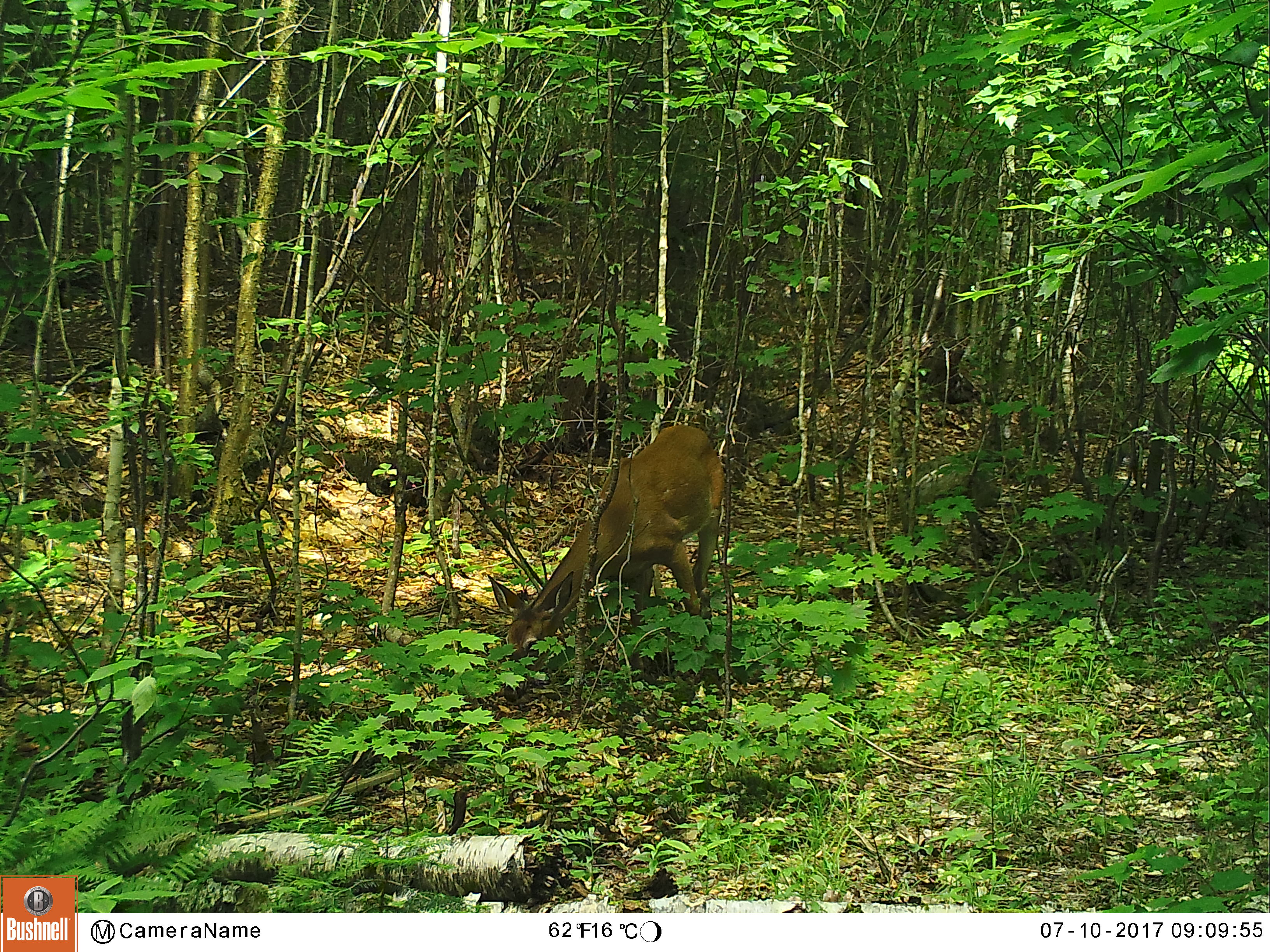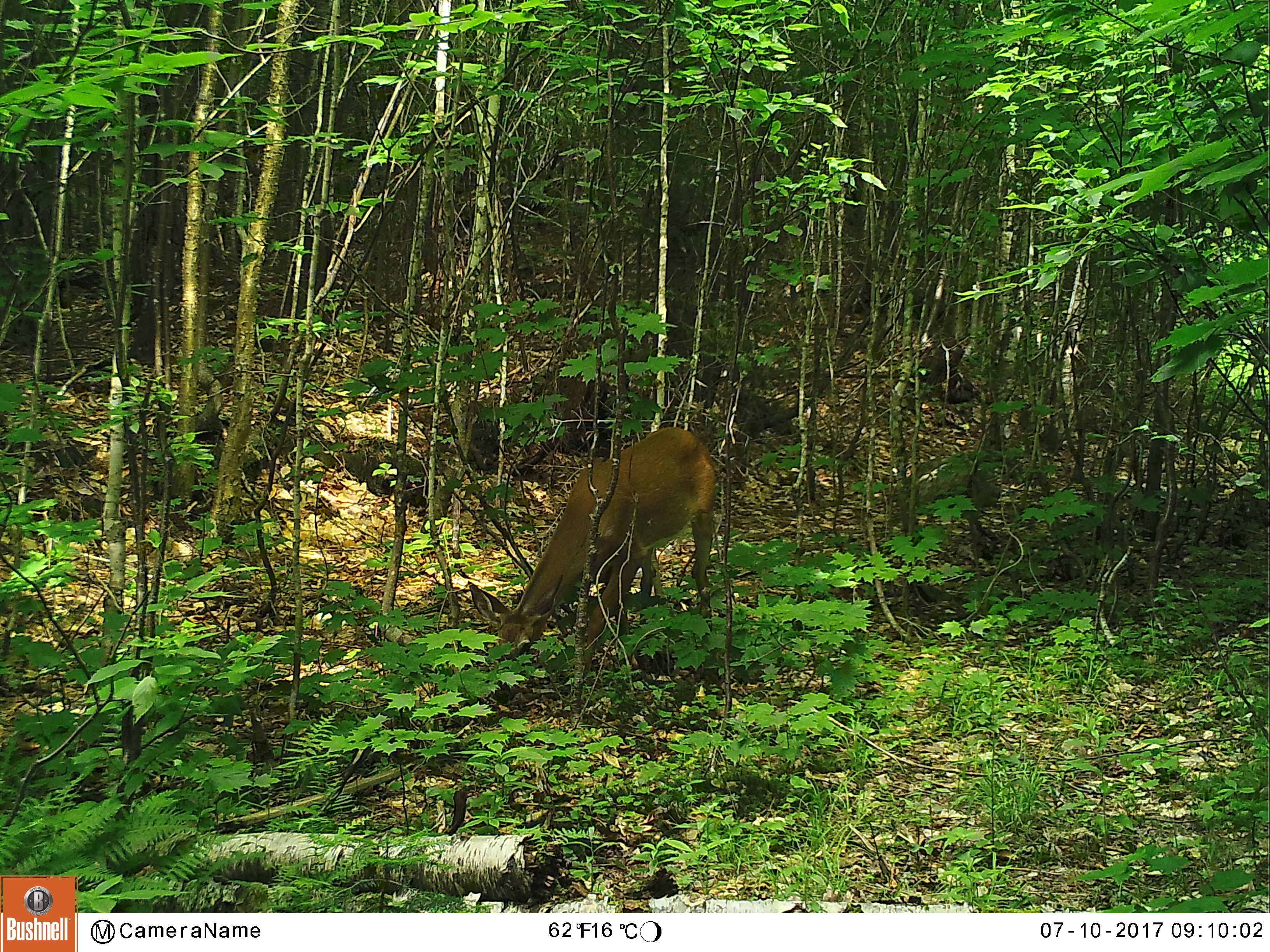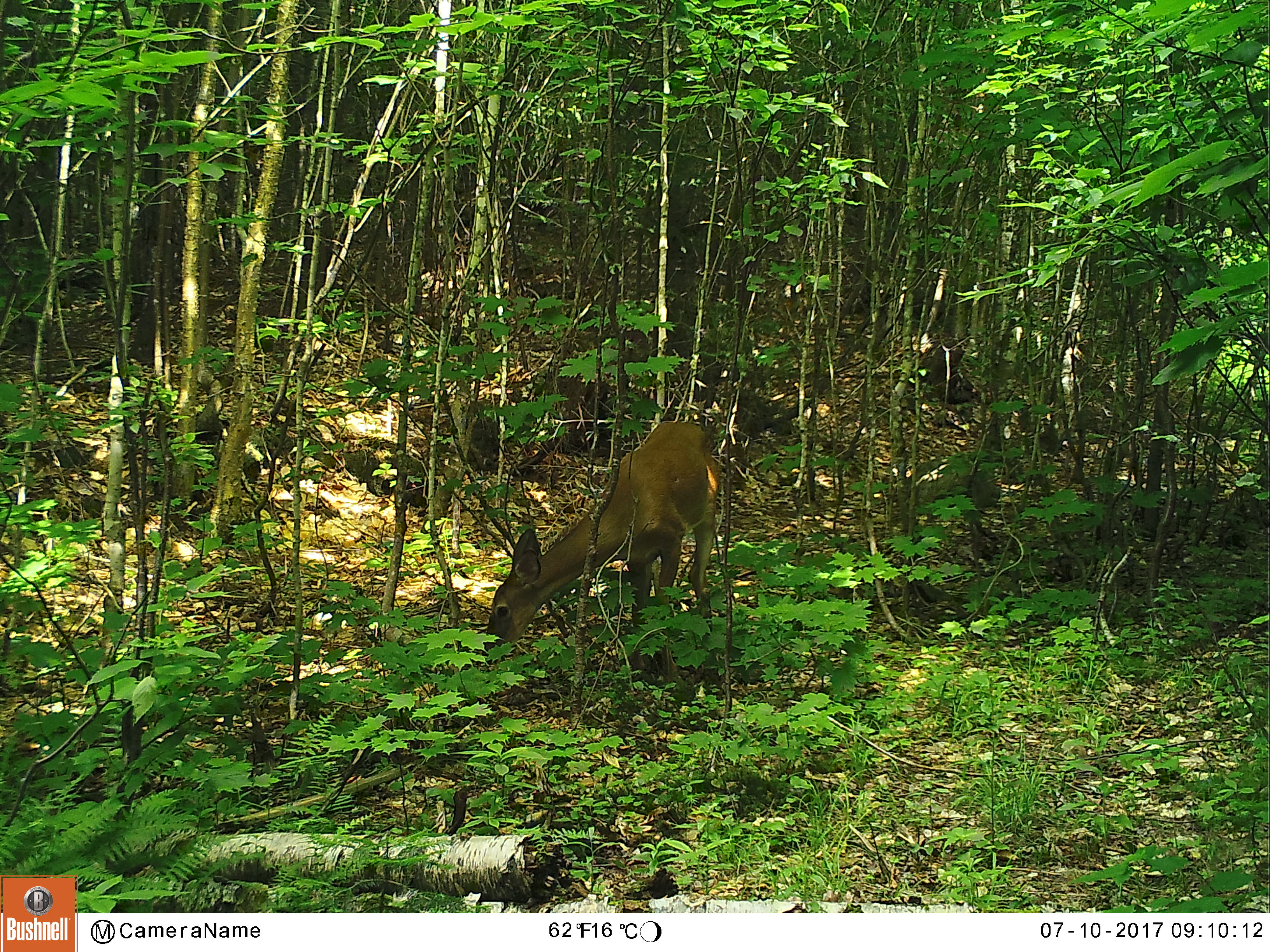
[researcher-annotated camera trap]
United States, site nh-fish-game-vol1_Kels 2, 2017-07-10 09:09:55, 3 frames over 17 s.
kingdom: Animalia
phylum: Chordata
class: Mammalia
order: Artiodactyla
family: Cervidae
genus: Odocoileus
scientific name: Odocoileus virginianus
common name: white-tailed deer